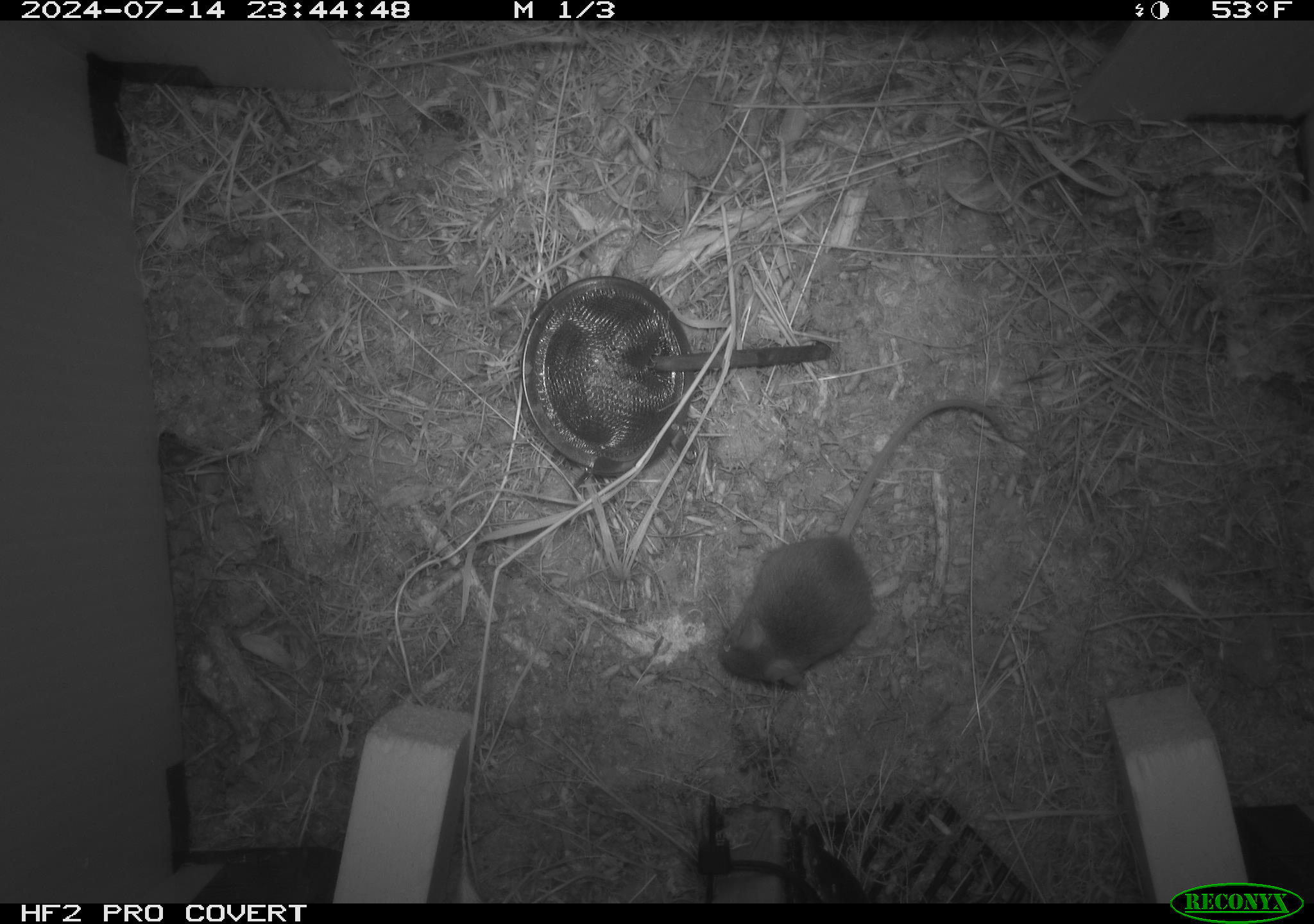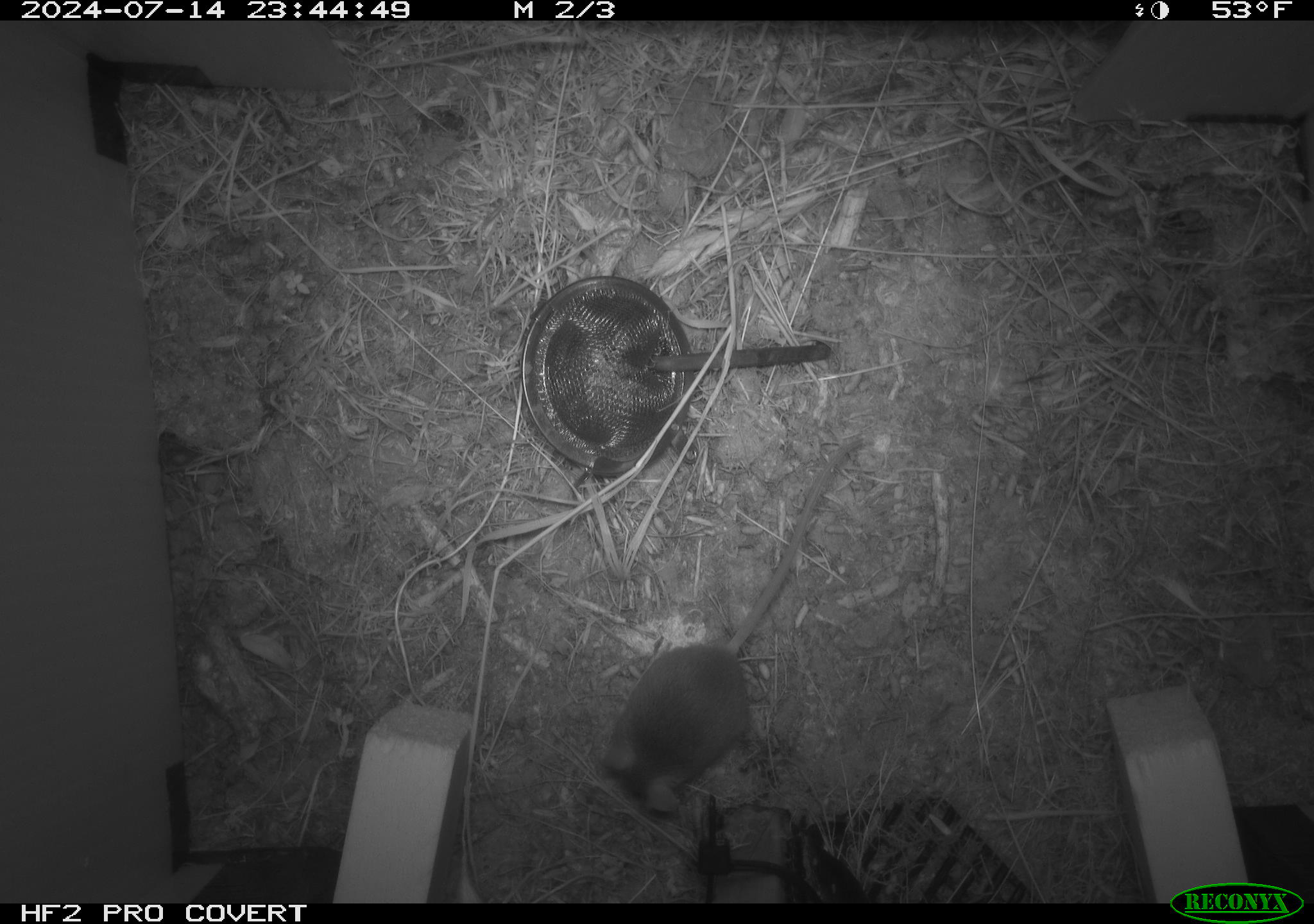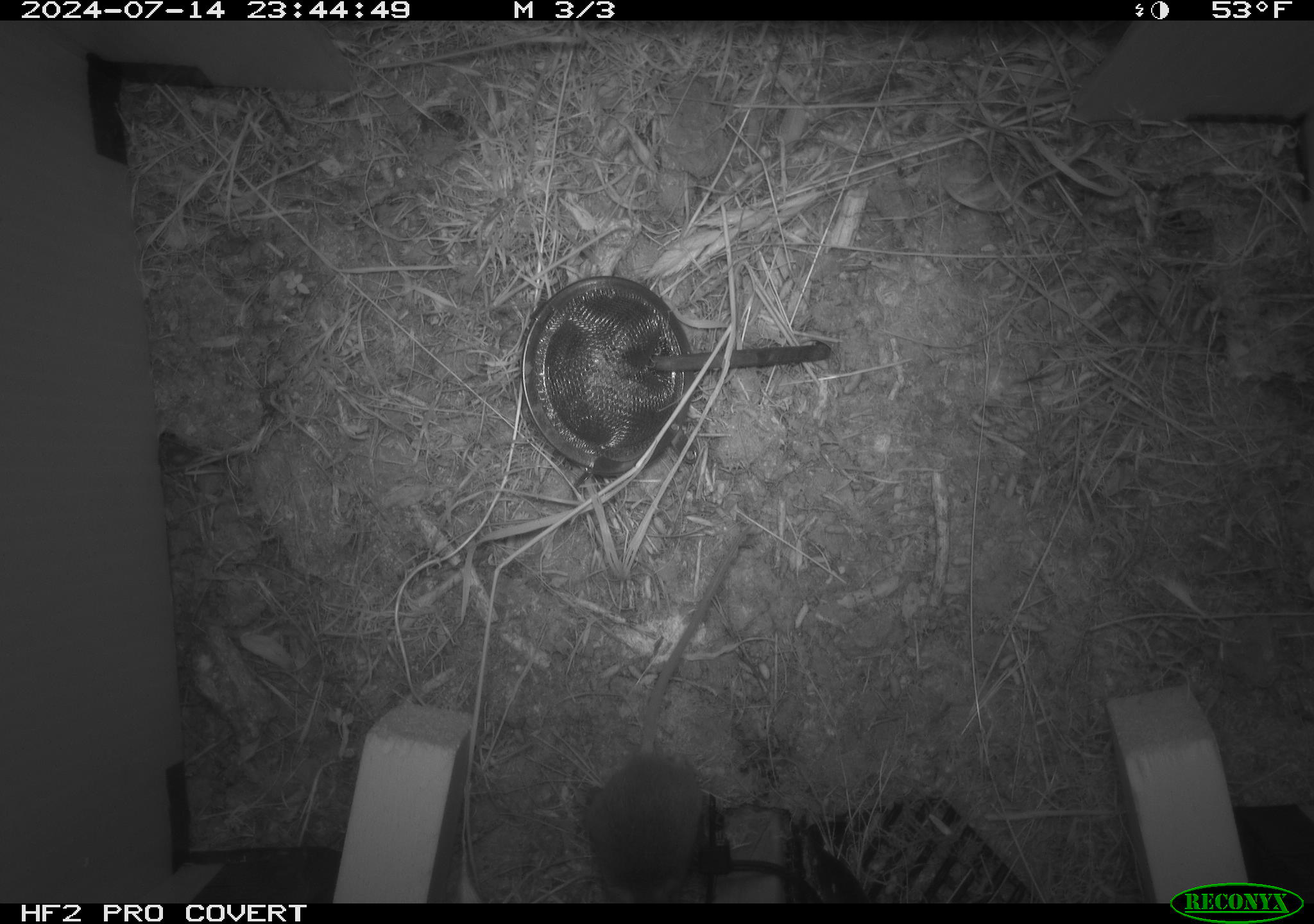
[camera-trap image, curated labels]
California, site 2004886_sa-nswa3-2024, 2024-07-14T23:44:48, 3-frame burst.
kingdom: Animalia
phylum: Chordata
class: Mammalia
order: Rodentia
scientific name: Rodentia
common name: rodent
Rodent (Rodentia).